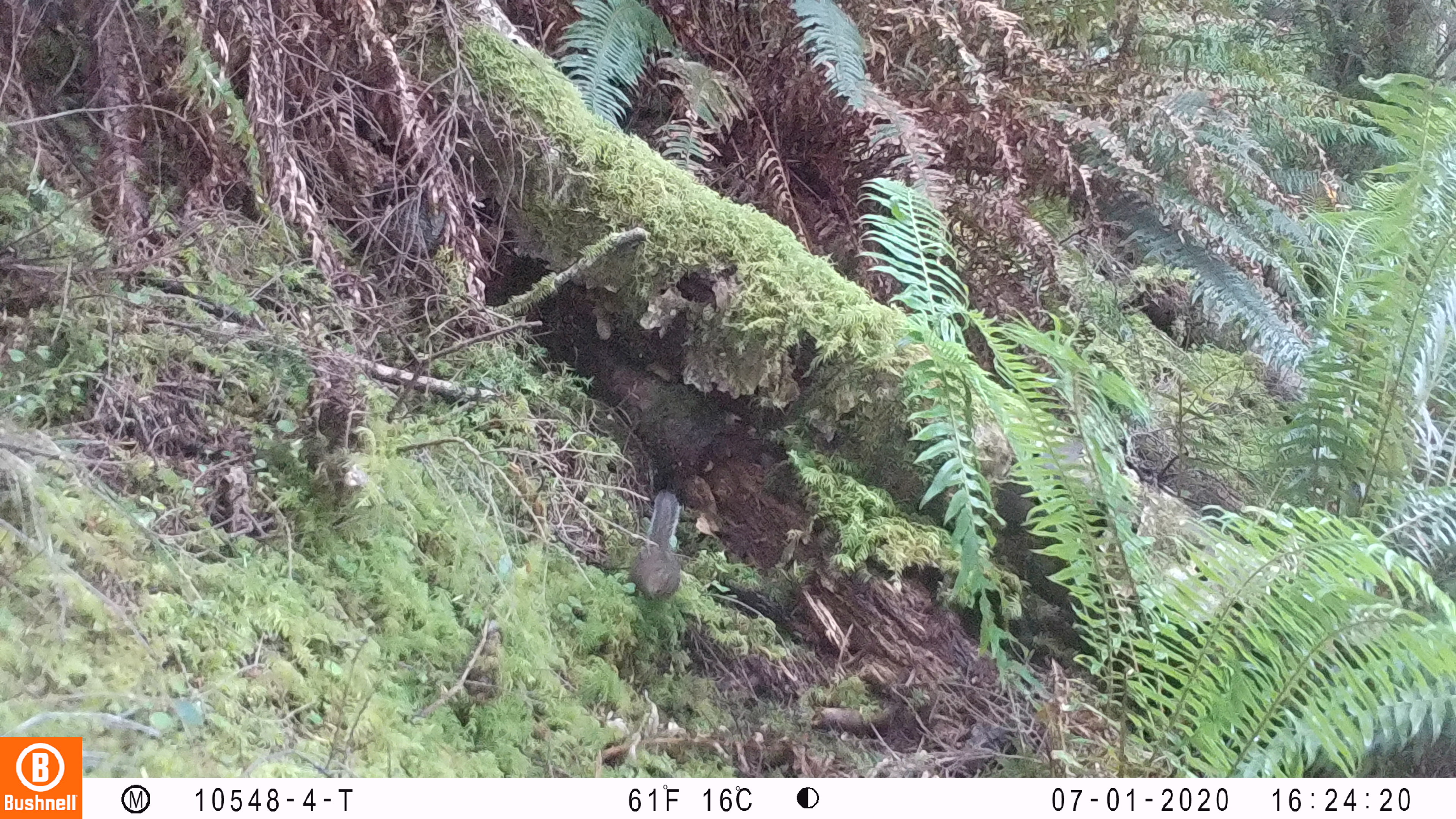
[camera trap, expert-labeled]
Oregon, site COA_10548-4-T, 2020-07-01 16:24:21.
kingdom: Animalia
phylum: Chordata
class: Mammalia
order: Rodentia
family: Sciuridae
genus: Neotamias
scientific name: Neotamias townsendii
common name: townsend's chipmunk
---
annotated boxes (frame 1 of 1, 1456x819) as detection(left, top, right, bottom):
townsend's chipmunk: detection(623, 487, 685, 607)